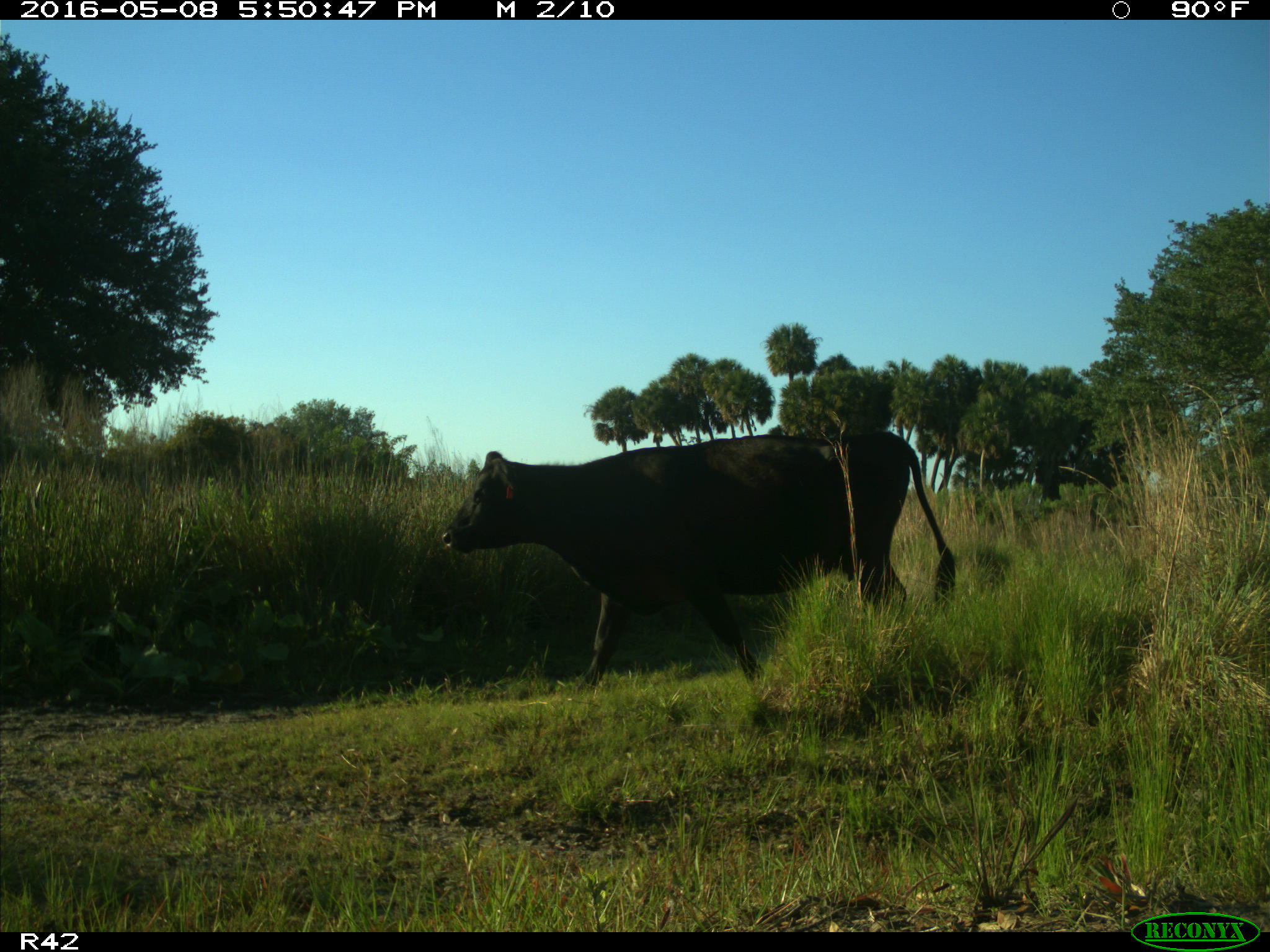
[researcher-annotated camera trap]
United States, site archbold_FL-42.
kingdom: Animalia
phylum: Chordata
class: Mammalia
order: Artiodactyla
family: Bovidae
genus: Bos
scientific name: Bos taurus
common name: domestic cow